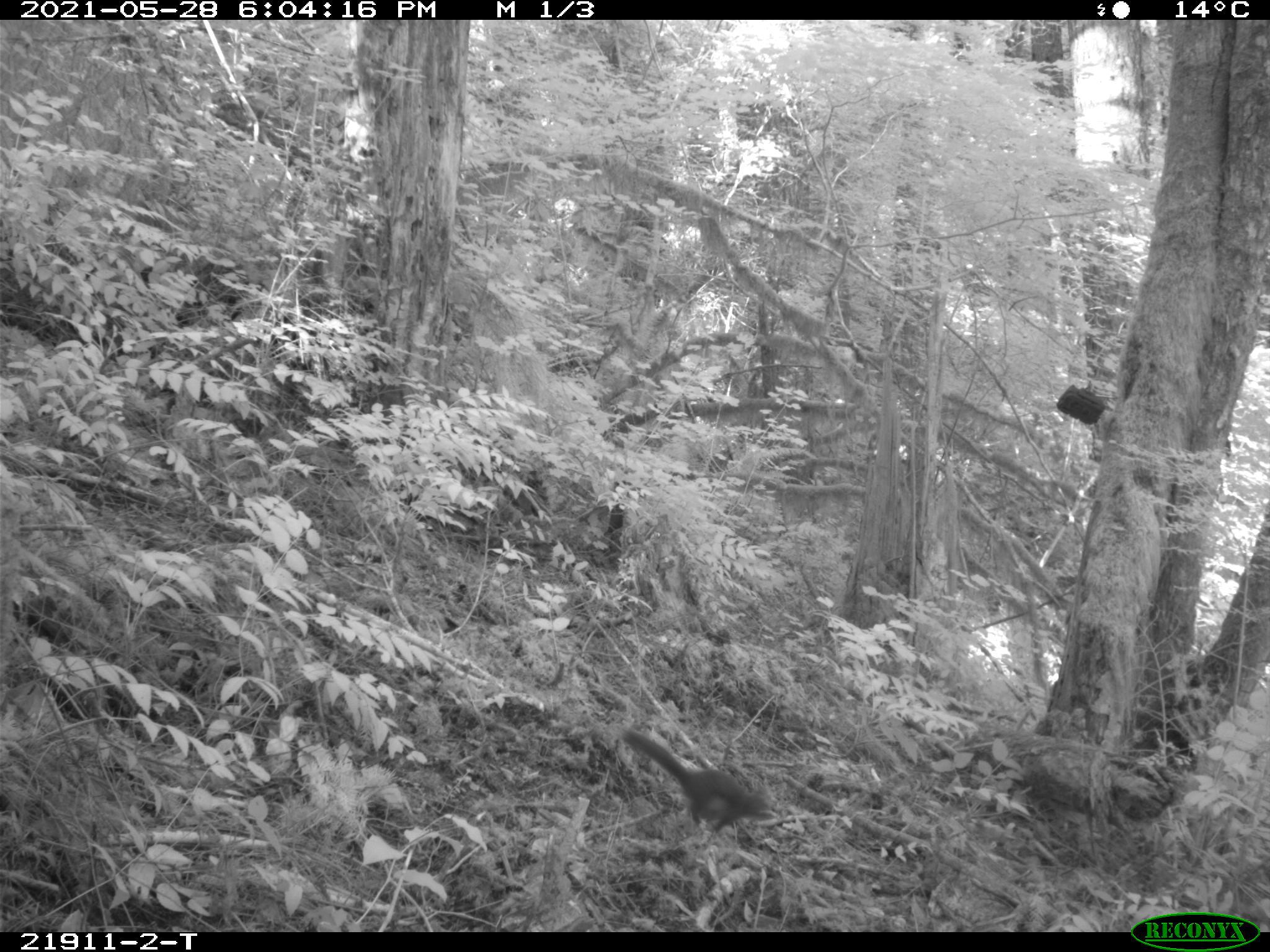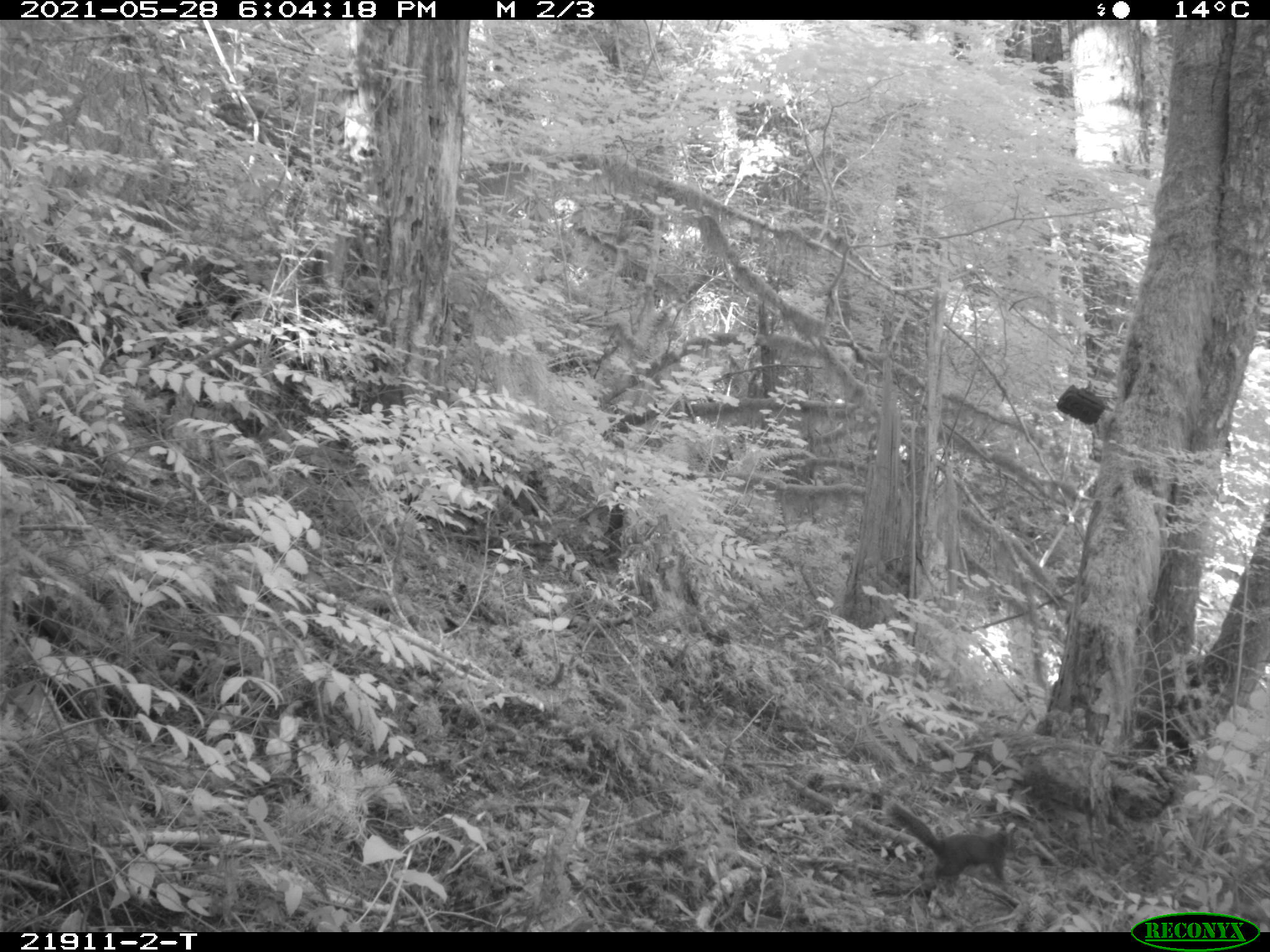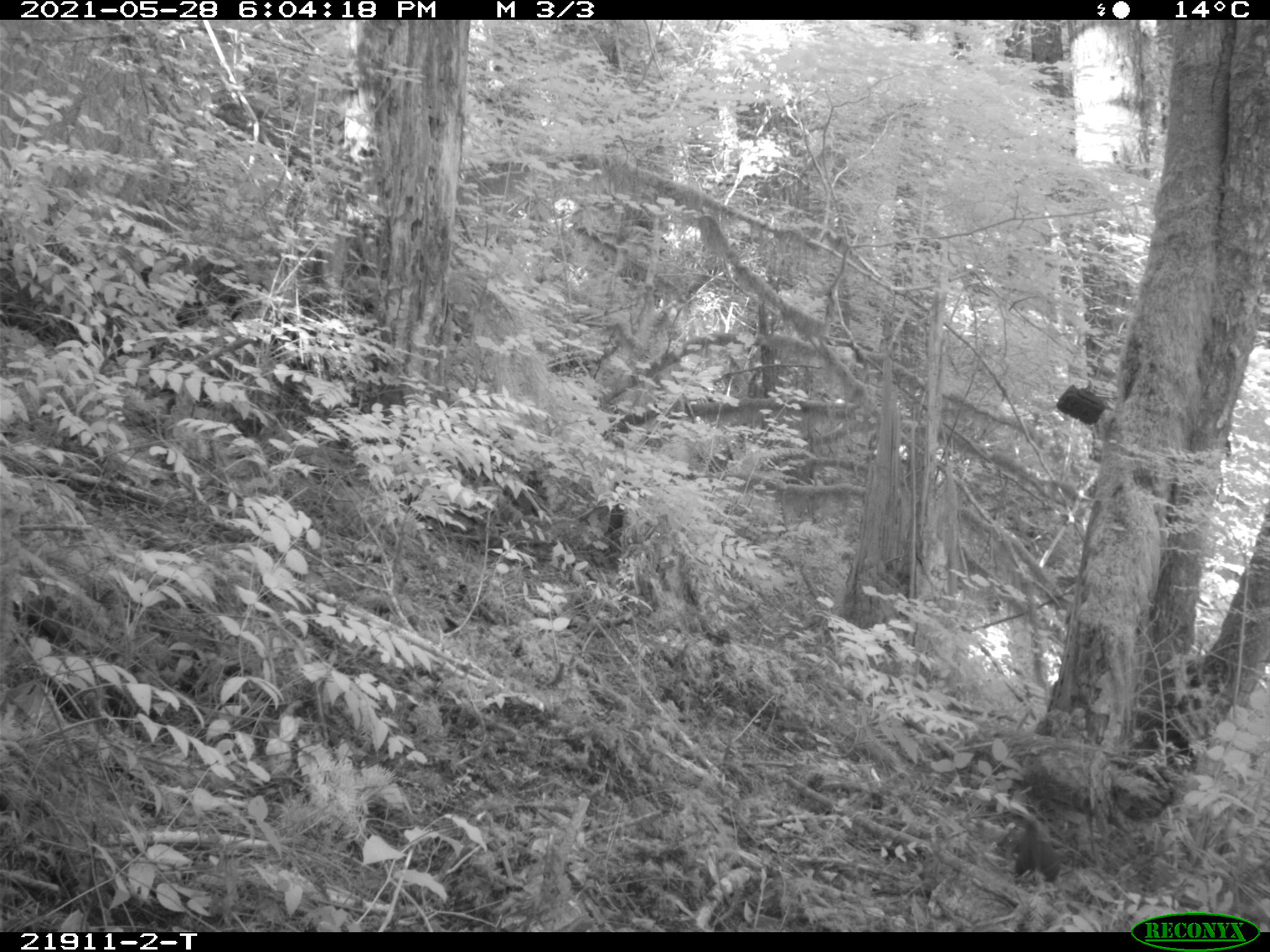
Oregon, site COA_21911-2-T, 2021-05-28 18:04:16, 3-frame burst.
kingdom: Animalia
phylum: Chordata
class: Mammalia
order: Rodentia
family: Sciuridae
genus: Tamiasciurus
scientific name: Tamiasciurus douglasii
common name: douglas squirrel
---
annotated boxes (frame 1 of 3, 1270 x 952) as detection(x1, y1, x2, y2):
douglas squirrel: detection(619, 724, 779, 842)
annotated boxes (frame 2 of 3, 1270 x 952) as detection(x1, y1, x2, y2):
douglas squirrel: detection(889, 798, 1024, 902)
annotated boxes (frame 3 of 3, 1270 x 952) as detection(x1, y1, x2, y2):
douglas squirrel: detection(1000, 808, 1068, 890)